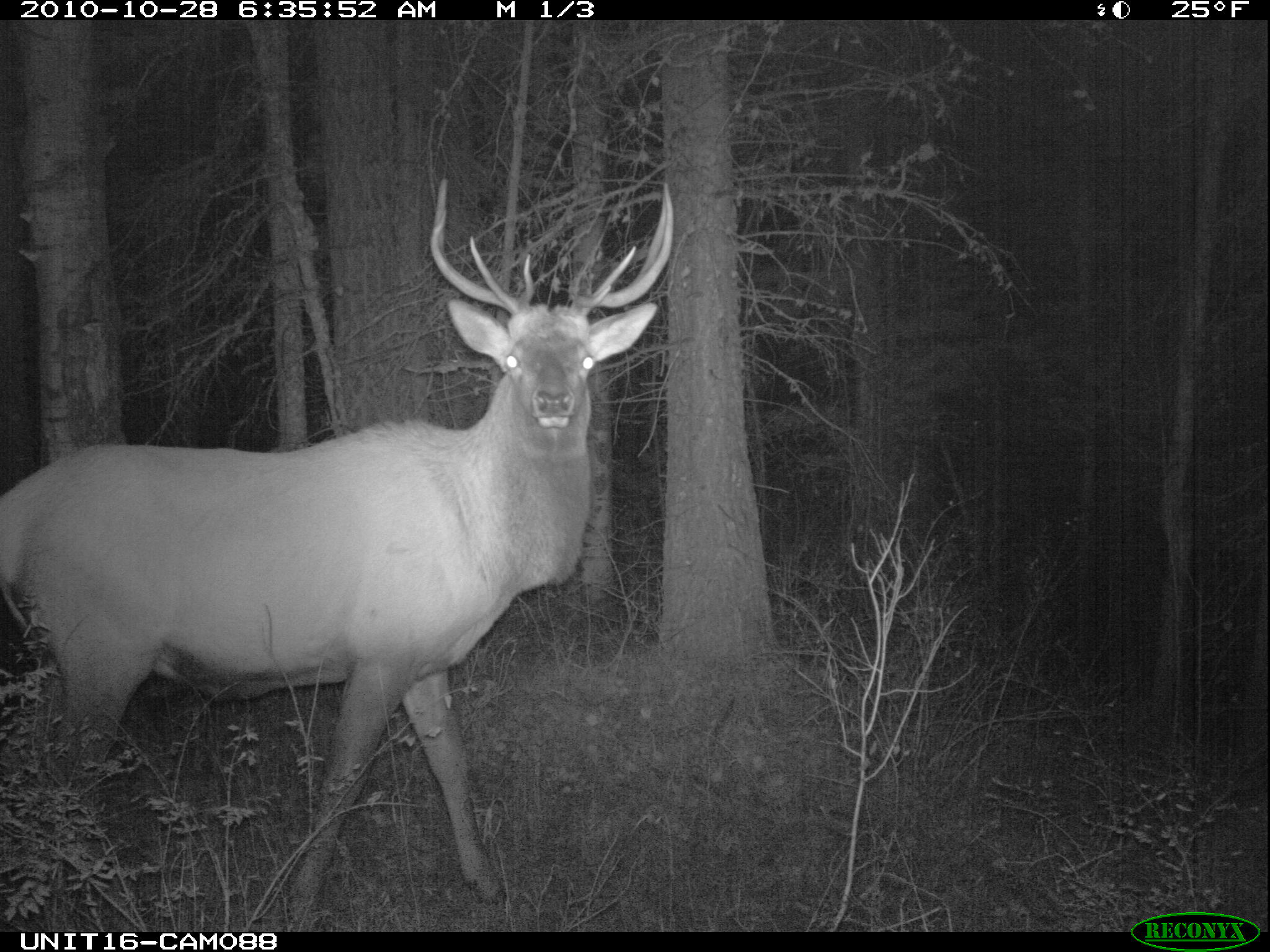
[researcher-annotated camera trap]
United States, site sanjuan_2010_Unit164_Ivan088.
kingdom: Animalia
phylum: Chordata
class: Mammalia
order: Artiodactyla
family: Cervidae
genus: Cervus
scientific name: Cervus elaphus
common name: red deer